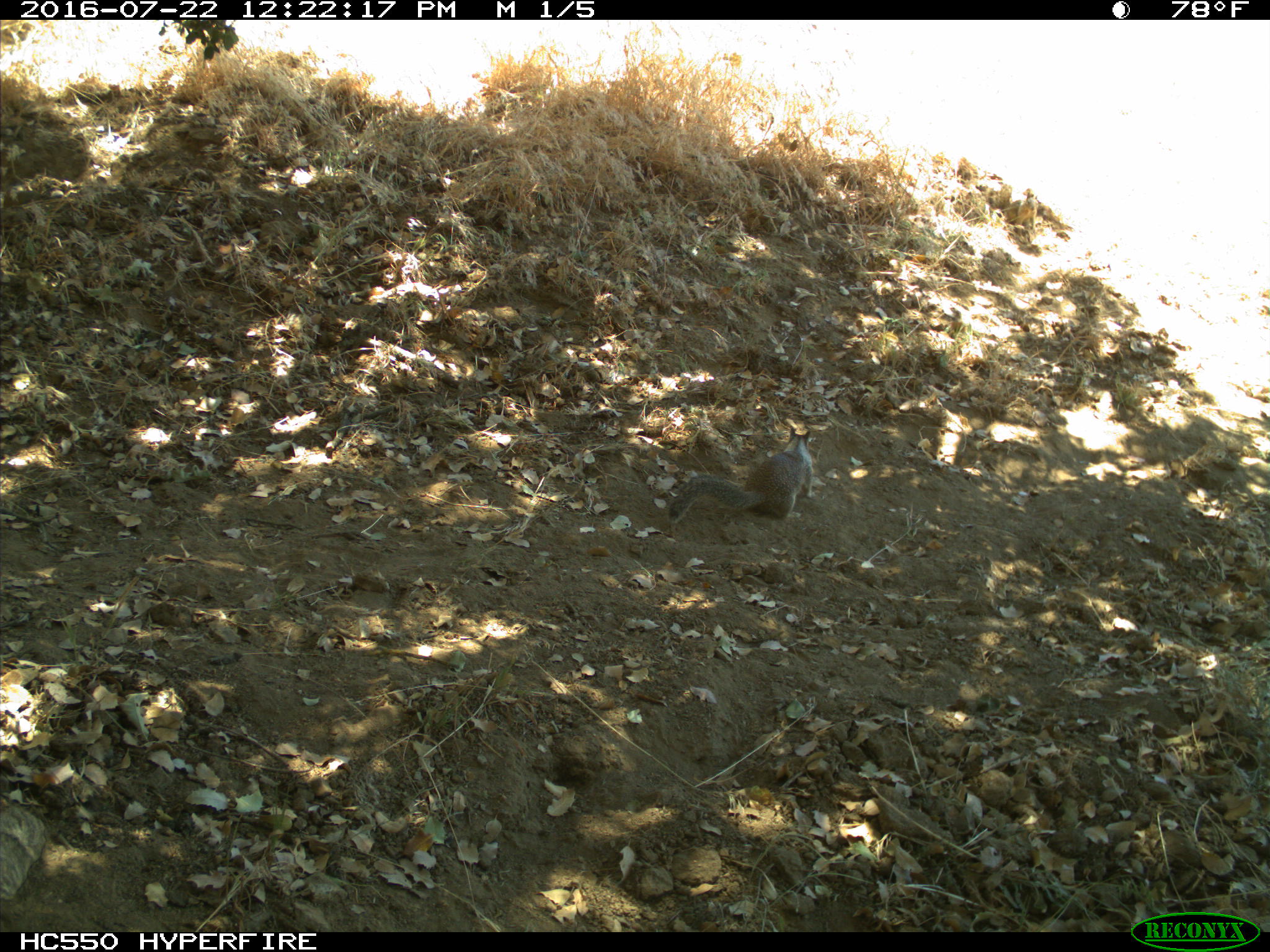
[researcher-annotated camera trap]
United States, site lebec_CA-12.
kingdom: Animalia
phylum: Chordata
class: Mammalia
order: Rodentia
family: Sciuridae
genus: Otospermophilus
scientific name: Otospermophilus beecheyi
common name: california ground squirrel